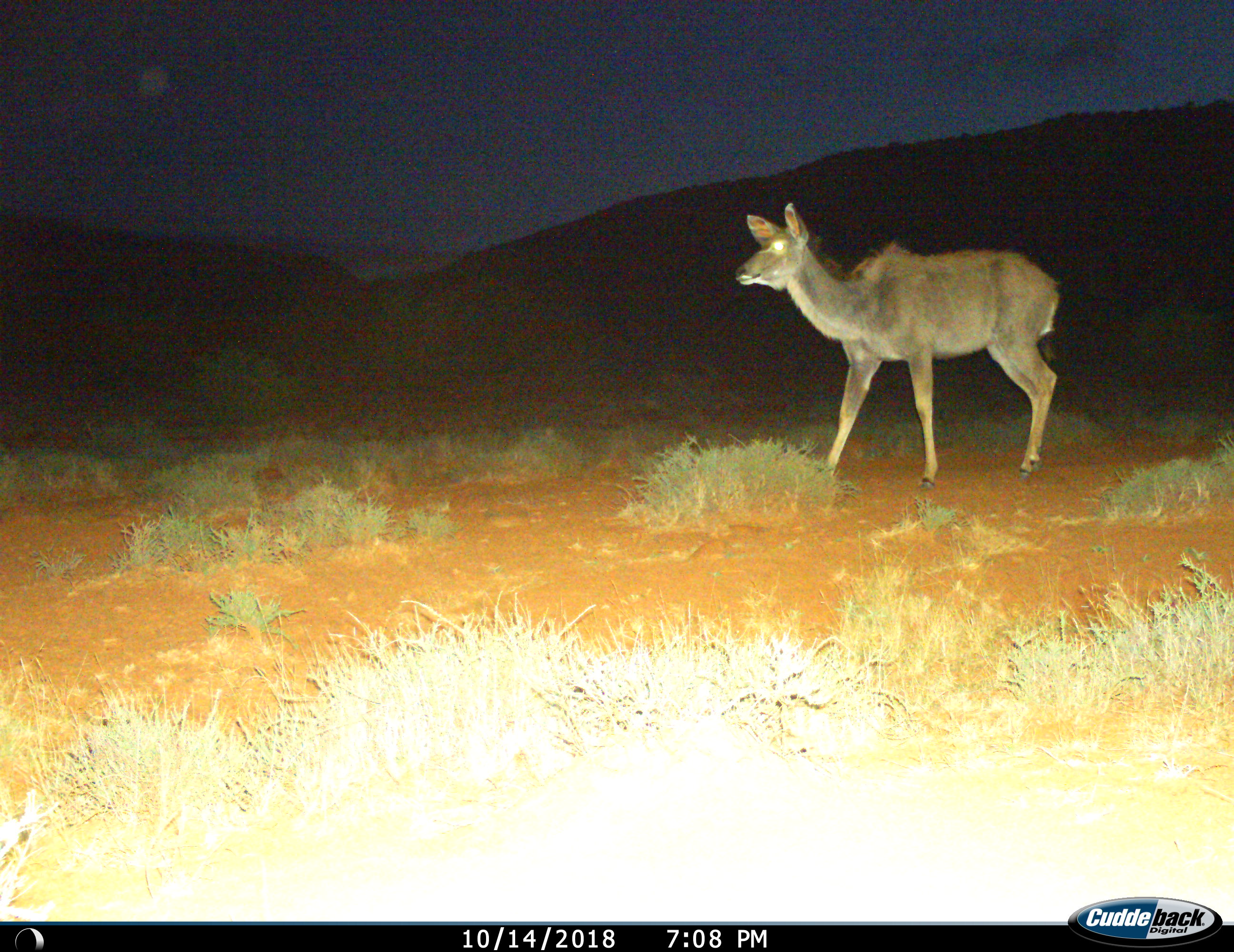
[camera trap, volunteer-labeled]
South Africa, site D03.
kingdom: Animalia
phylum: Chordata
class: Mammalia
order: Artiodactyla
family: Bovidae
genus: Tragelaphus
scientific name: Tragelaphus strepsiceros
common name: greater kudu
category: kudu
Kudu (greater kudu) (Tragelaphus strepsiceros), count 1. Behavior (volunteer vote fractions): standing 33%, resting 0%, moving 67%, interacting 0%. Young present (vote fraction): 0%. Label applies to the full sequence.